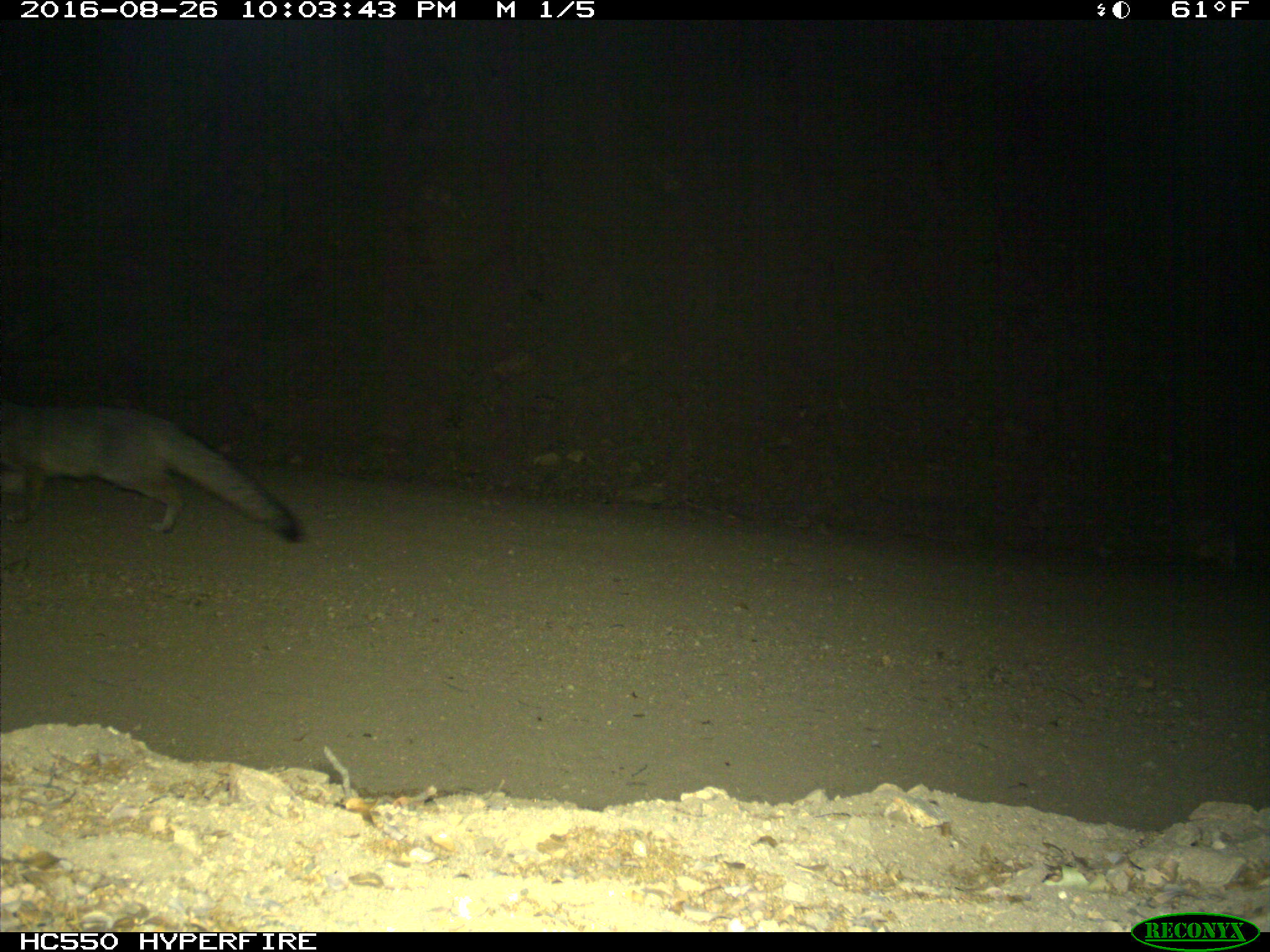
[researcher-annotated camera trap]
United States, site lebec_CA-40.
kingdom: Animalia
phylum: Chordata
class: Mammalia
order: Carnivora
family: Canidae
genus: Urocyon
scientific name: Urocyon cinereoargenteus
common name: gray fox